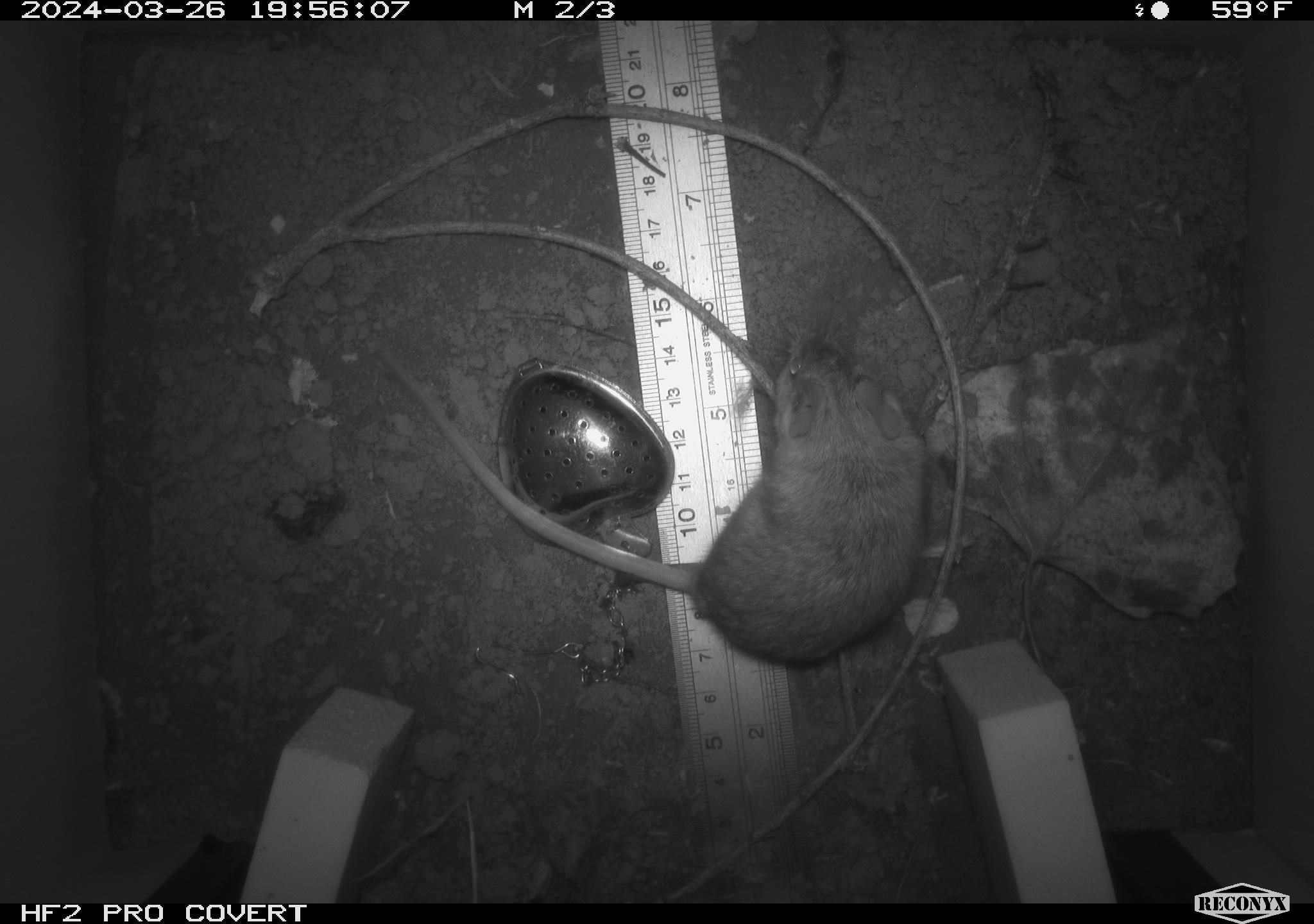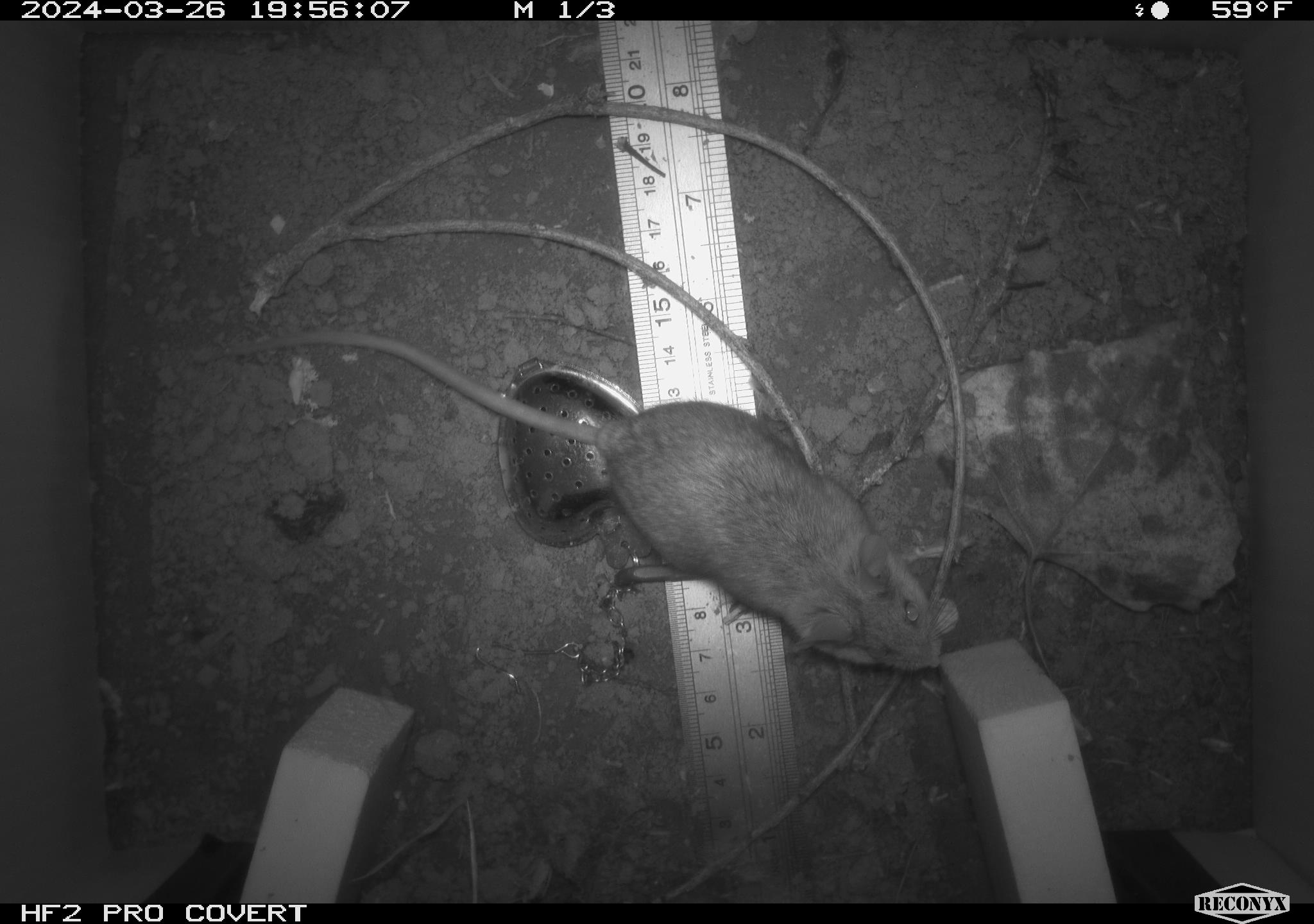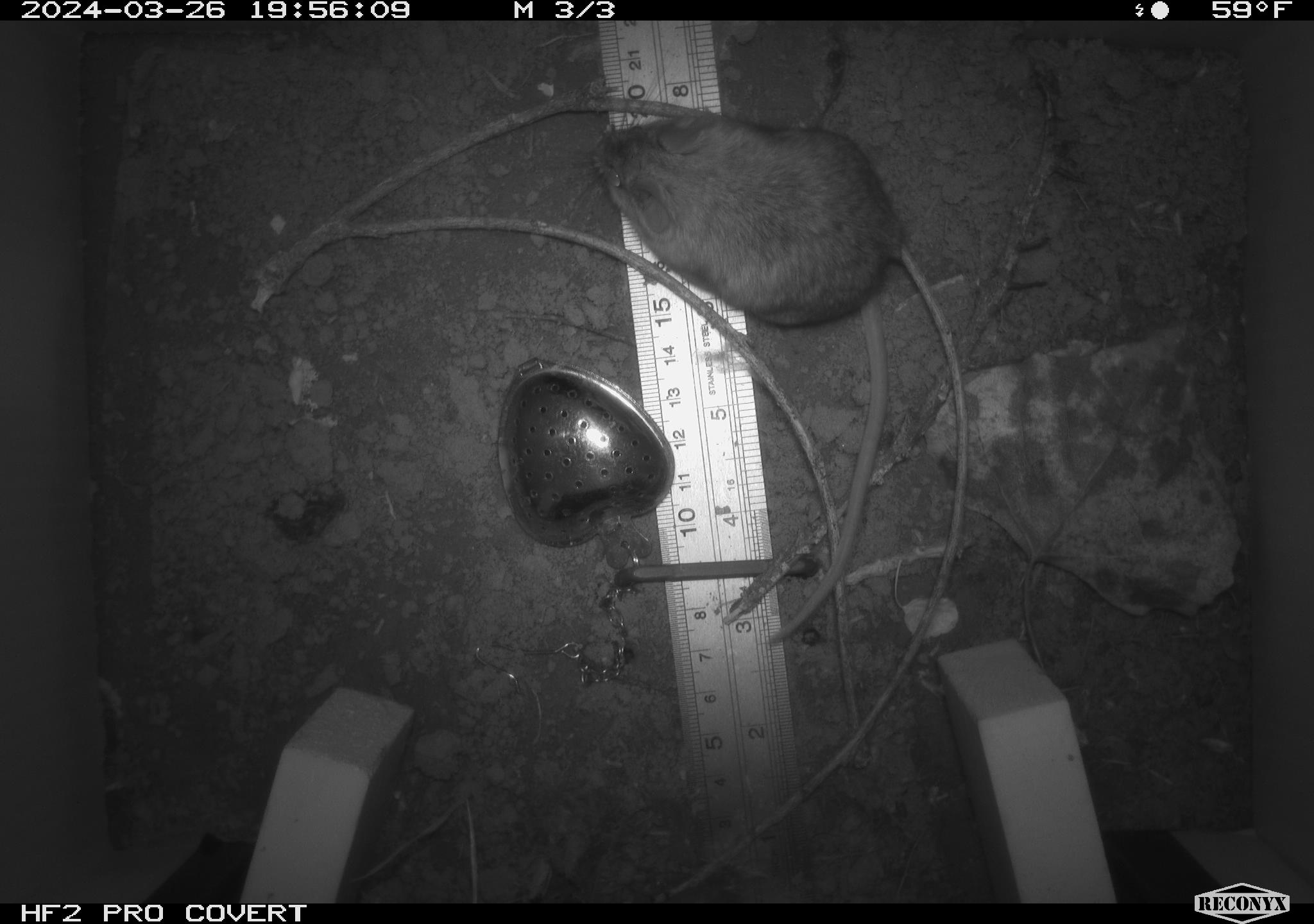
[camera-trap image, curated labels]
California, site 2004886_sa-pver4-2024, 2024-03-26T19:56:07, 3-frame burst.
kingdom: Animalia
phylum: Chordata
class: Mammalia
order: Rodentia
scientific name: Rodentia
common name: mouse species